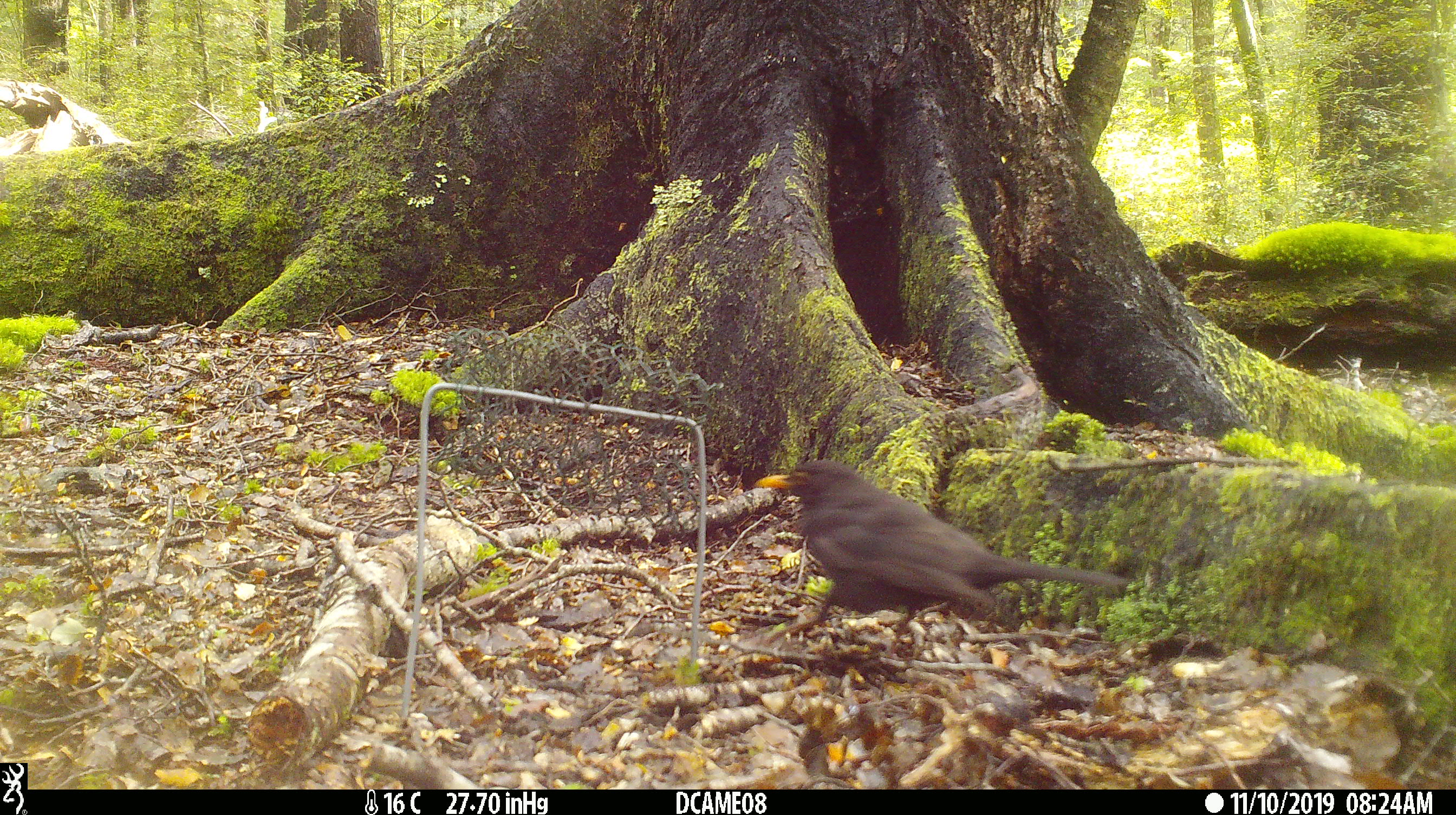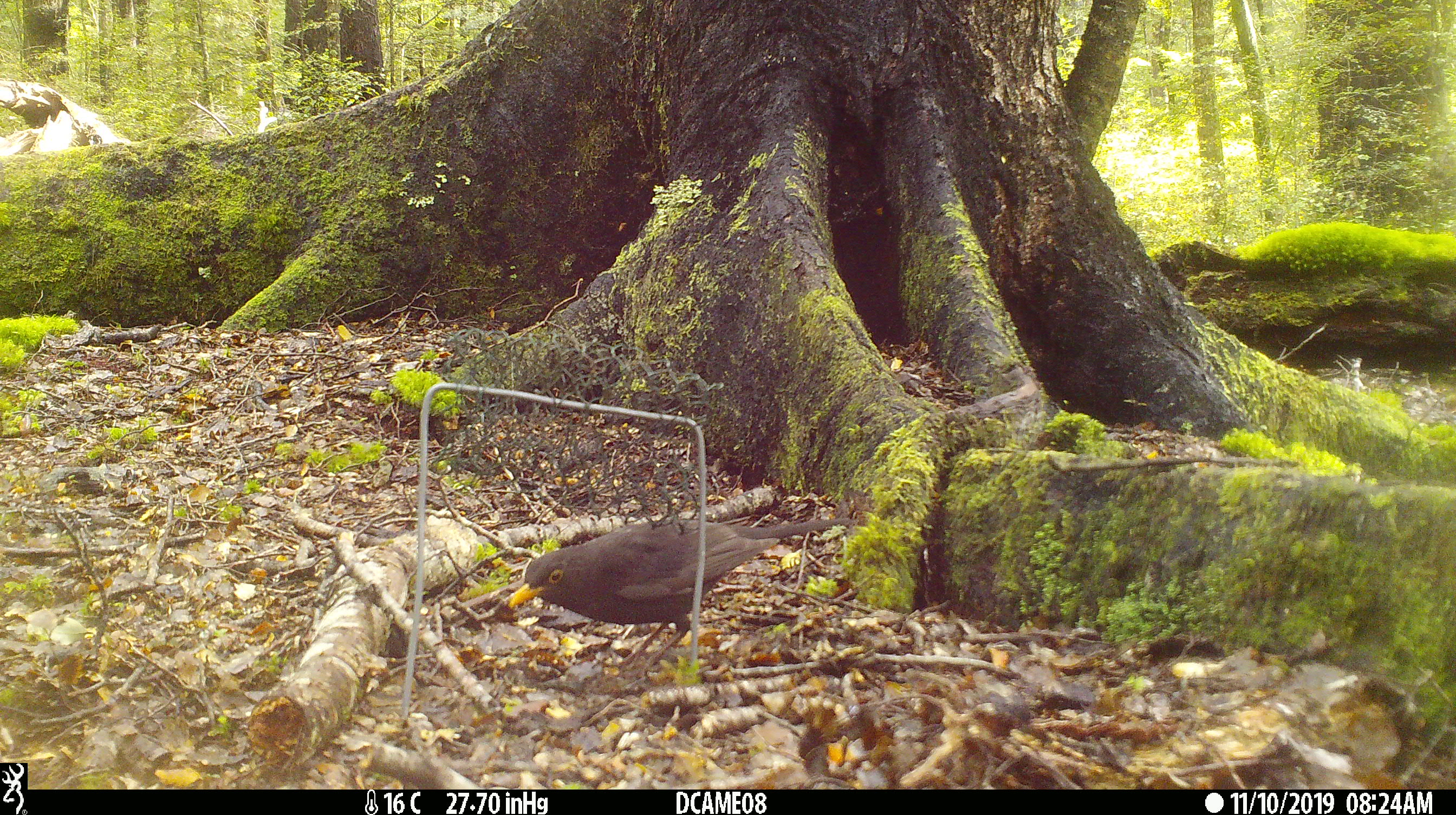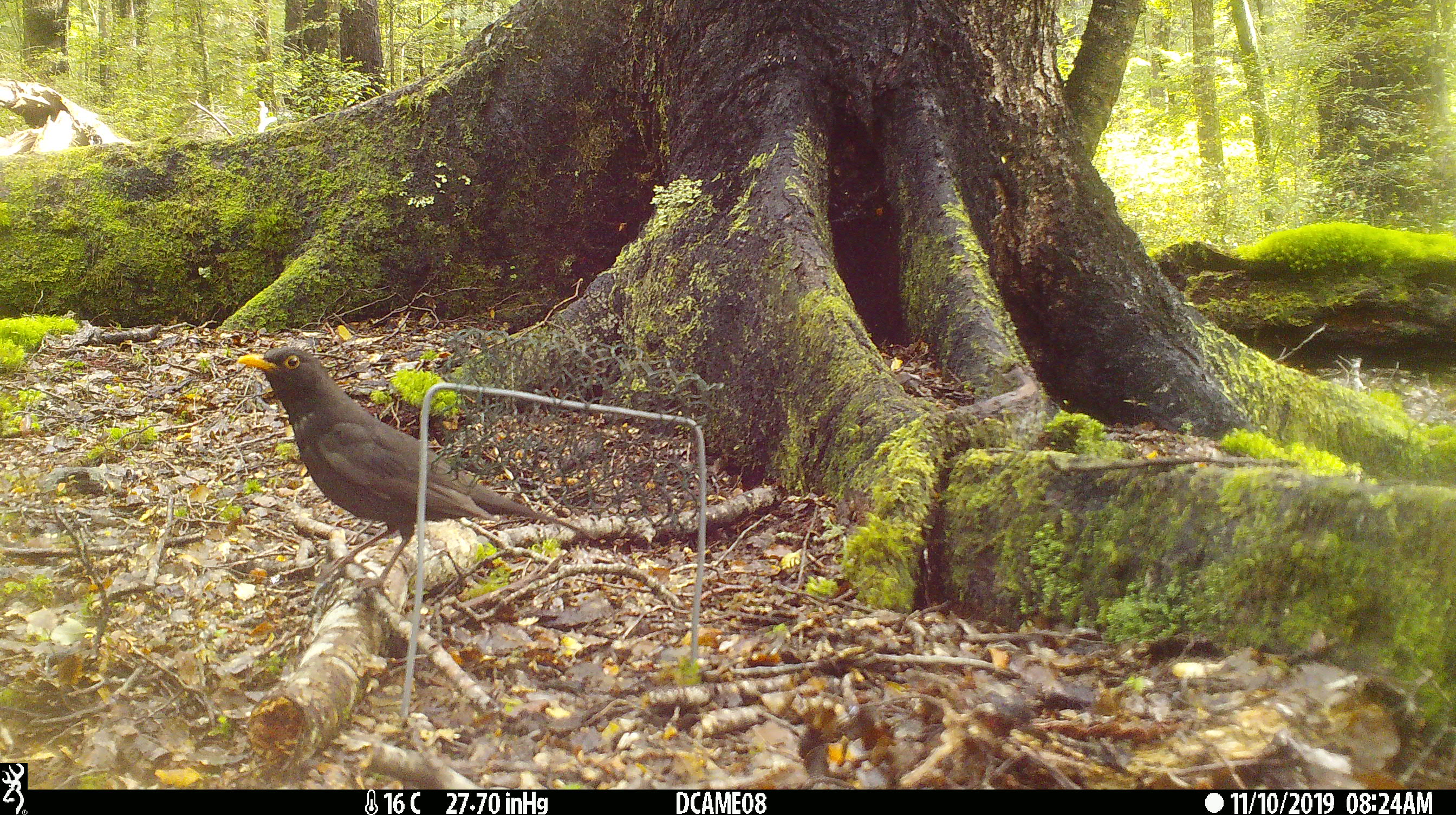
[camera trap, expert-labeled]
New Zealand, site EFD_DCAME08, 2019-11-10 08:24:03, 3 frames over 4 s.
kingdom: Animalia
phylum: Chordata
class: Aves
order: Passeriformes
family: Turdidae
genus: Turdus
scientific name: Turdus merula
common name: eurasian blackbird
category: blackbird